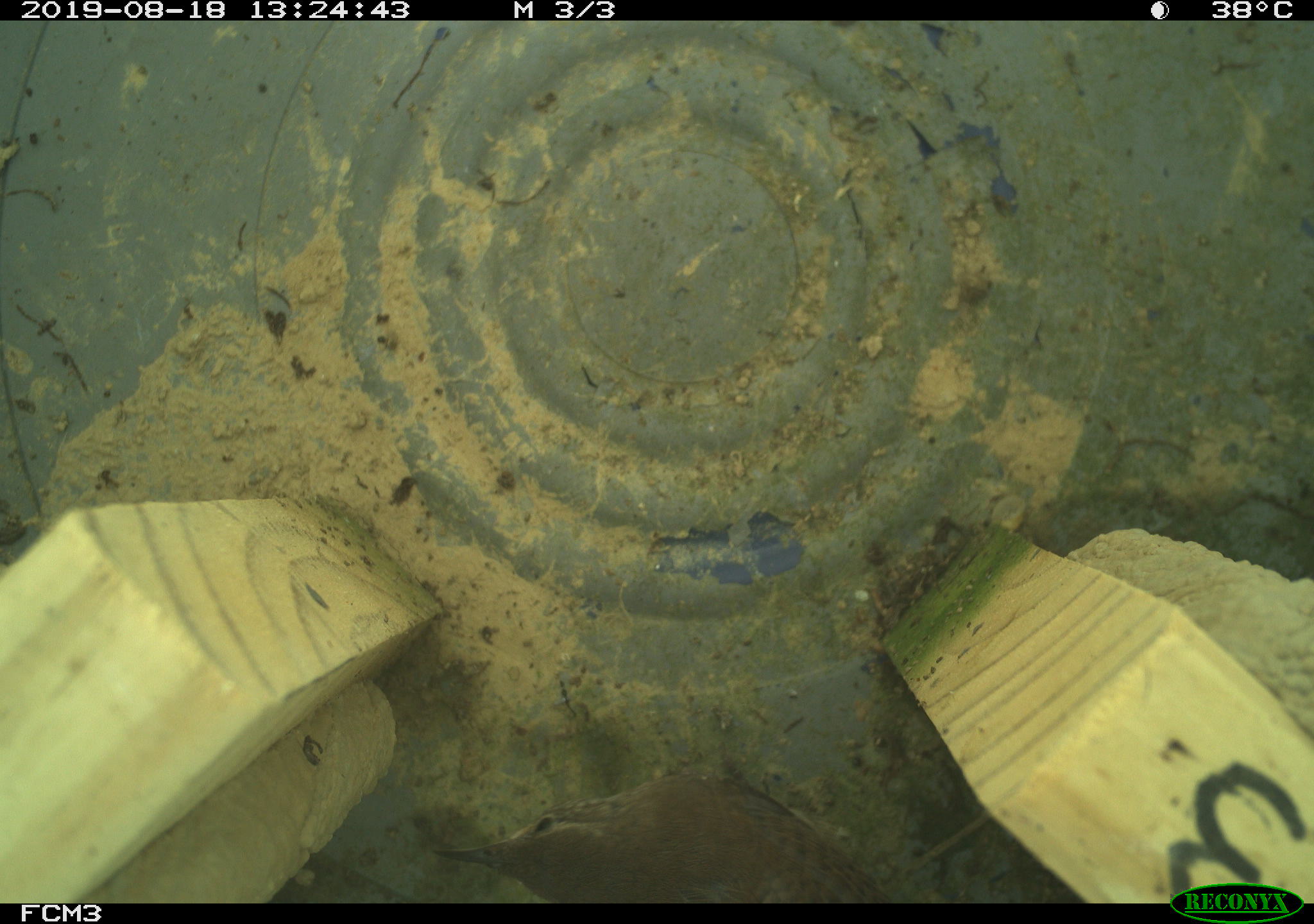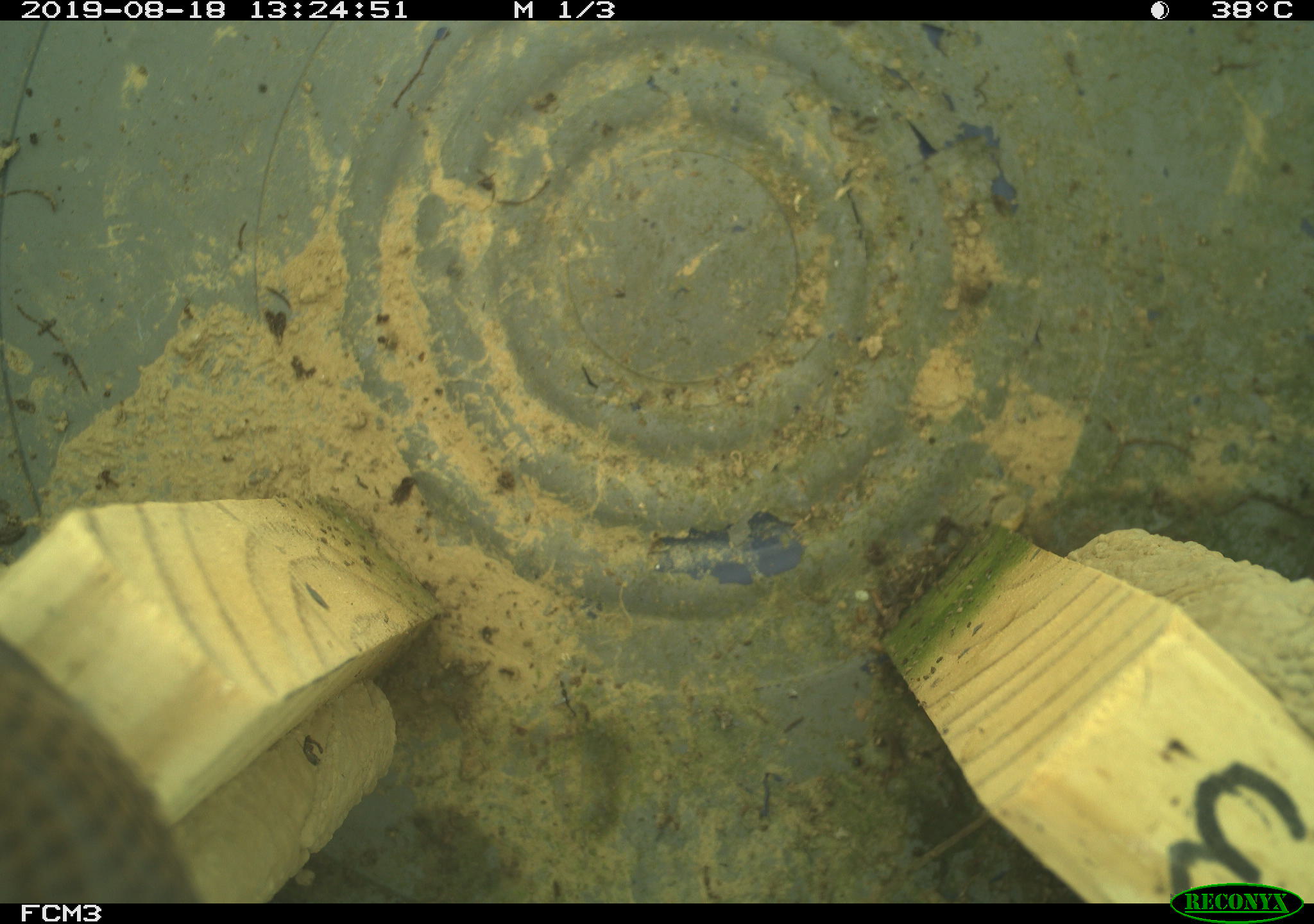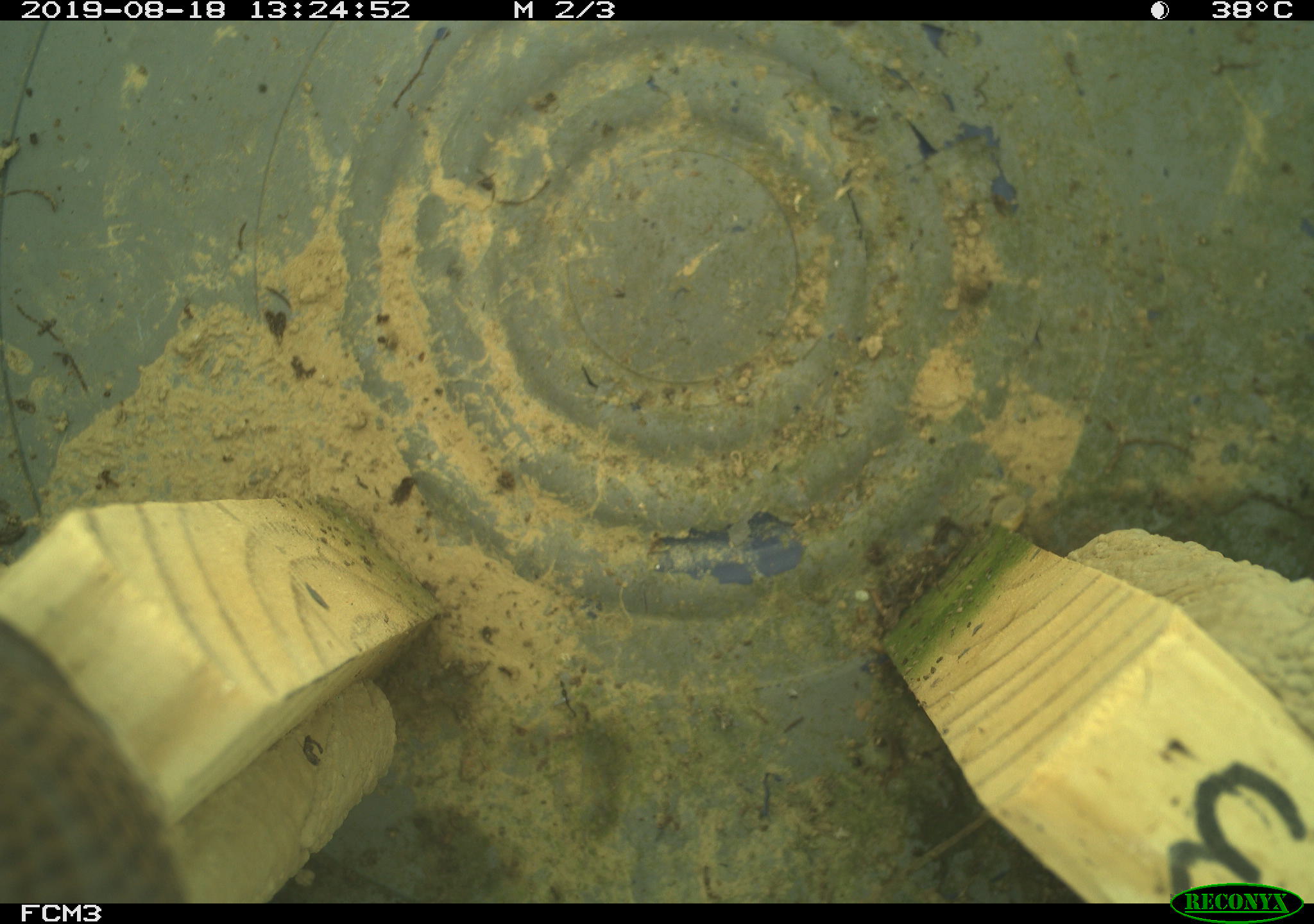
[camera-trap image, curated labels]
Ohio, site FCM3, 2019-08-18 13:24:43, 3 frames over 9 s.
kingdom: Animalia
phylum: Chordata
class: Aves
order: Passeriformes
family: Troglodytidae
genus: Troglodytes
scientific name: Troglodytes aedon aedon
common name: northern house wren